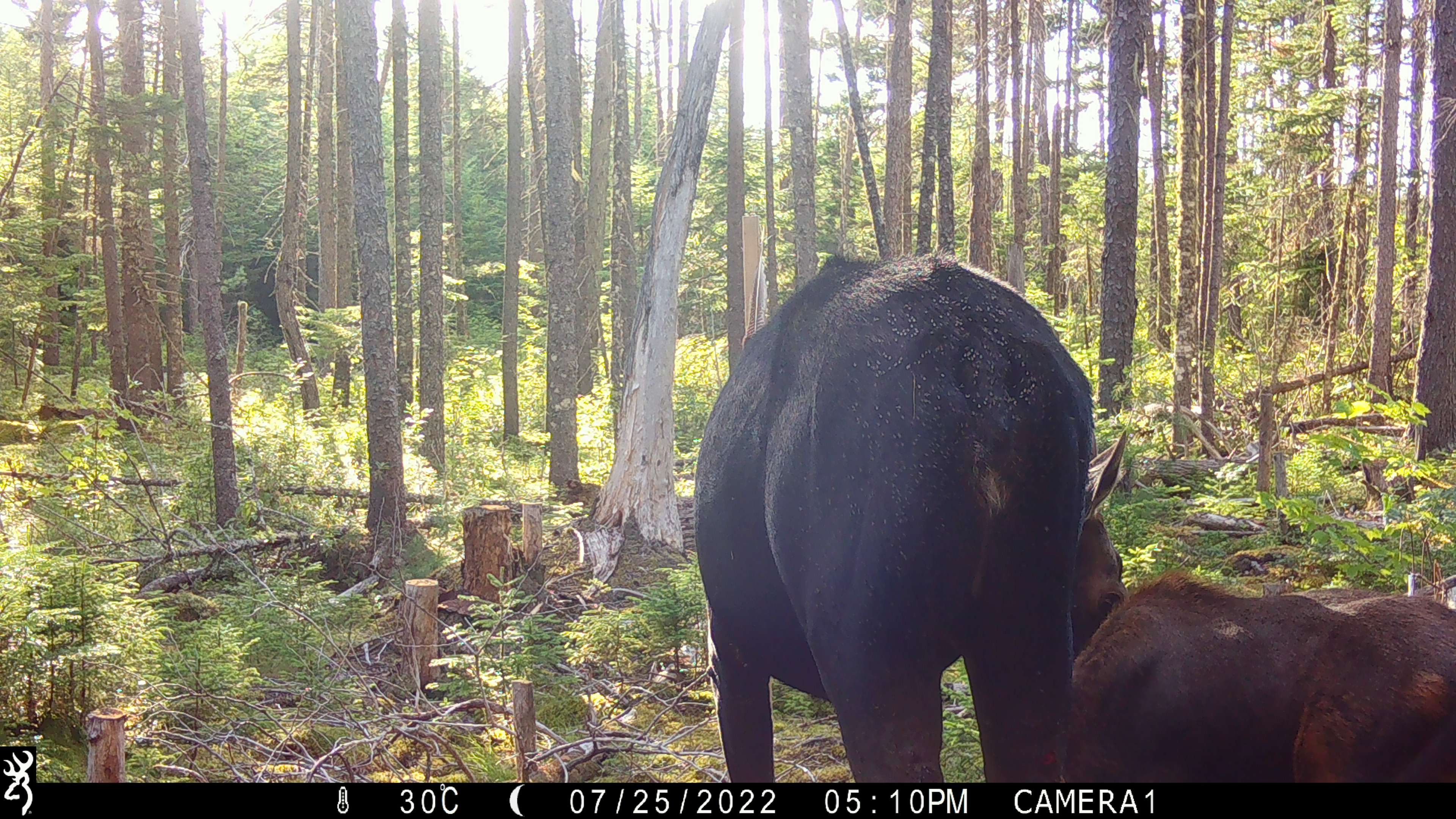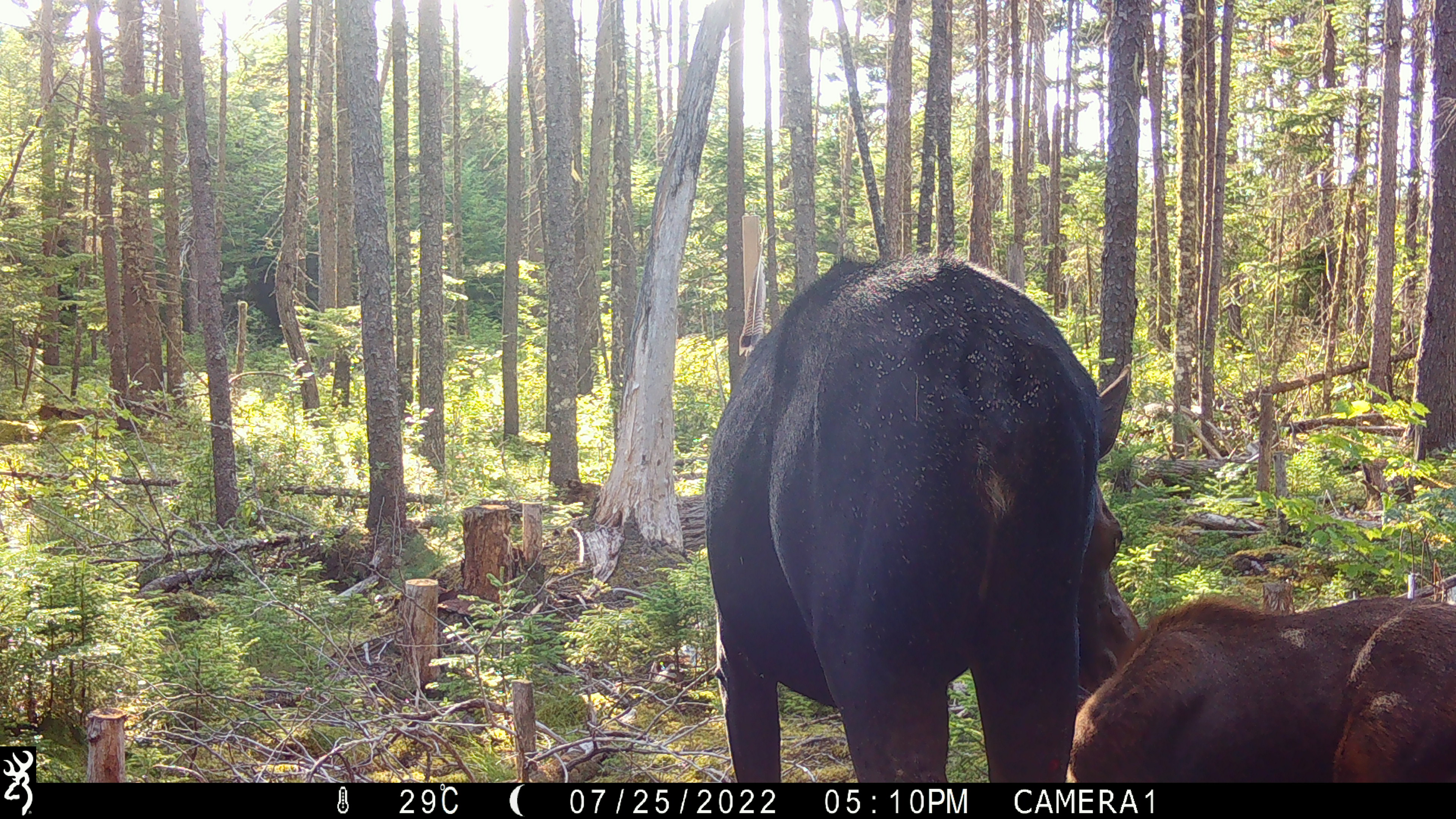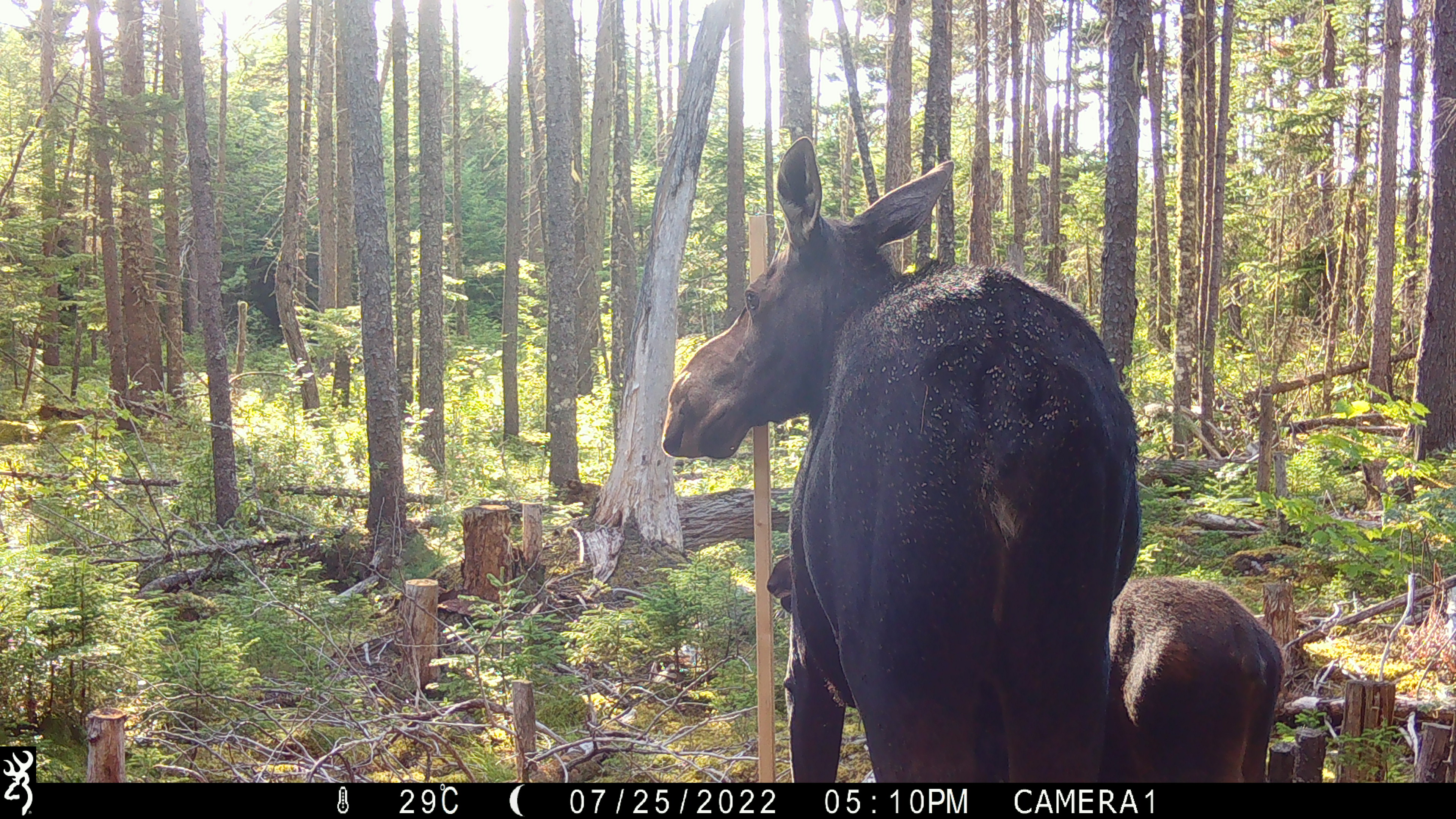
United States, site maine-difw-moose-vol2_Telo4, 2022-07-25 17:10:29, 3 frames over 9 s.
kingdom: Animalia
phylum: Chordata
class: Mammalia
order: Artiodactyla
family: Cervidae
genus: Alces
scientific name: Alces alces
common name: moose